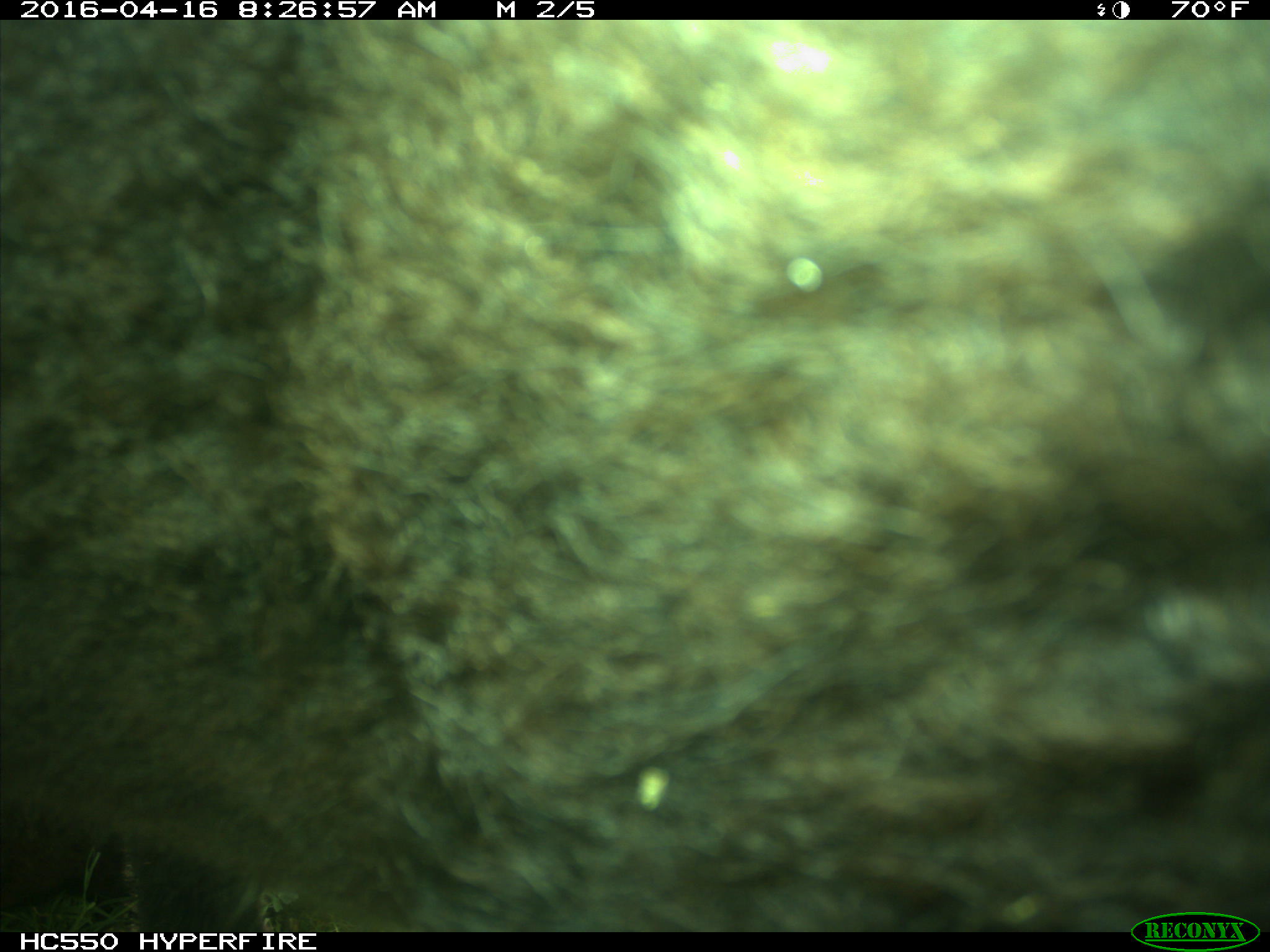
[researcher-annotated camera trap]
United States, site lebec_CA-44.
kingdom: Animalia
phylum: Chordata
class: Mammalia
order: Artiodactyla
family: Bovidae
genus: Bos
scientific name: Bos taurus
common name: domestic cow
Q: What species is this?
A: Bos taurus (domestic cow).